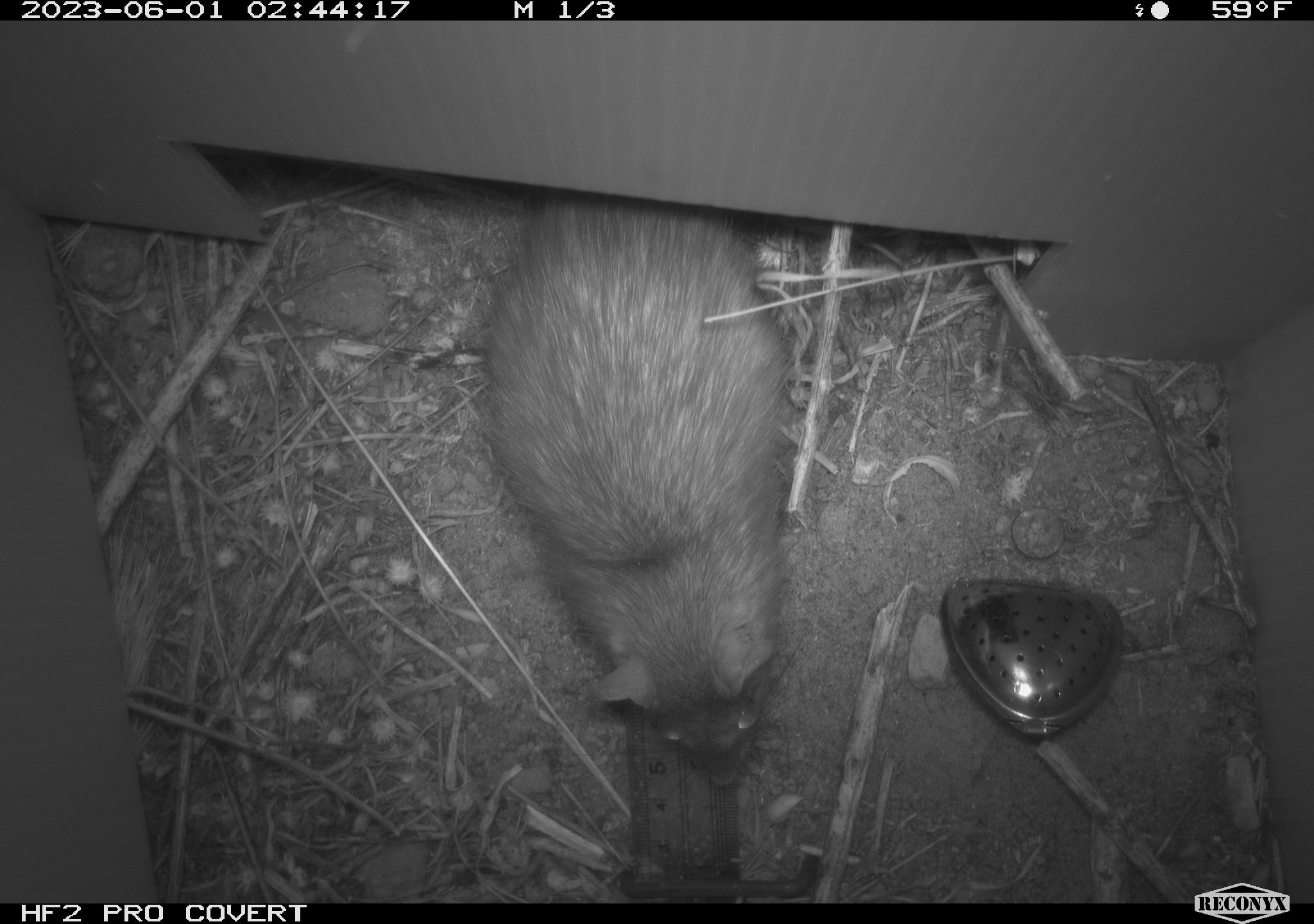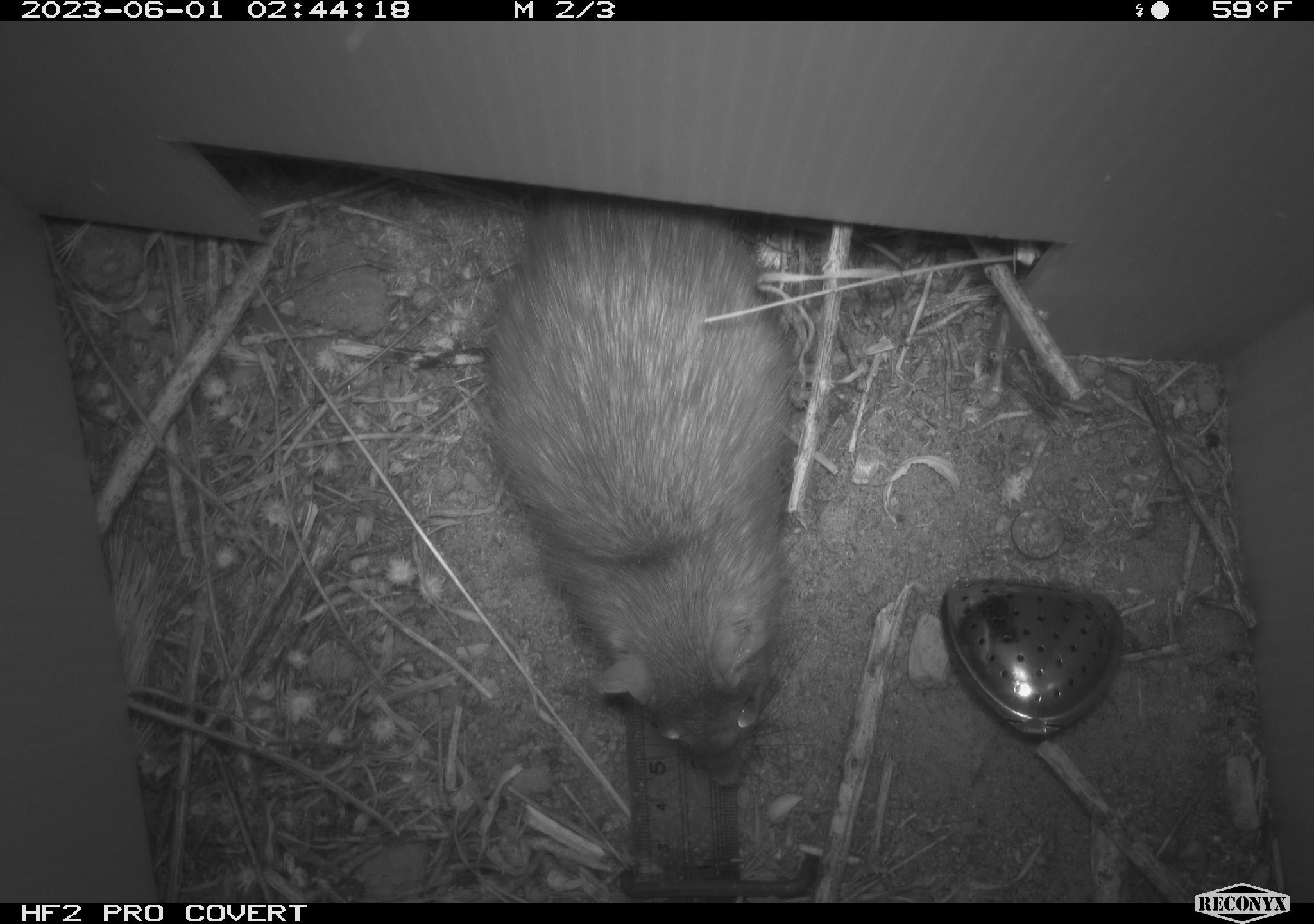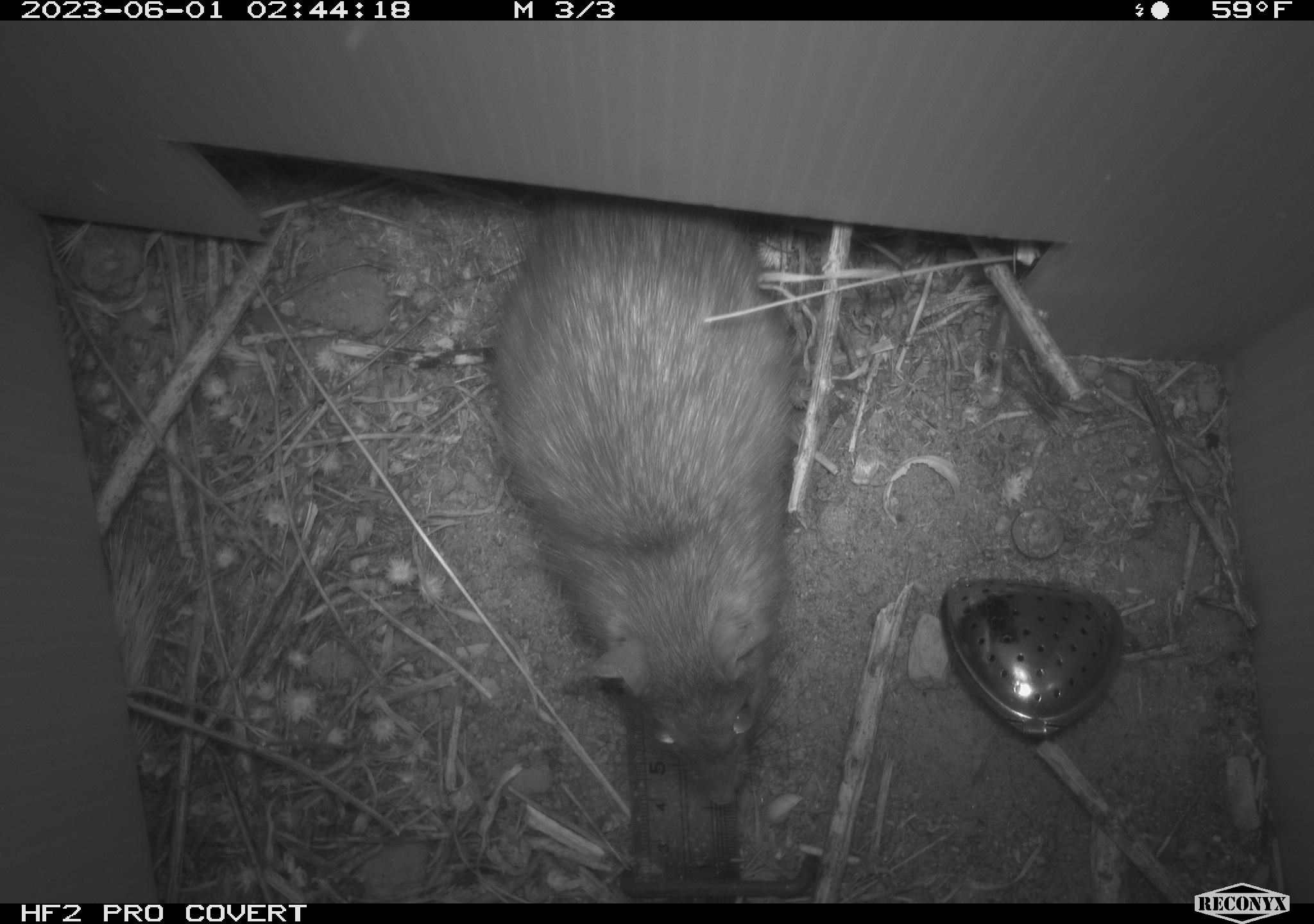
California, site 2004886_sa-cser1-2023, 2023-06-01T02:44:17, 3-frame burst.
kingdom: Animalia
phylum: Chordata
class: Mammalia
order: Rodentia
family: Muridae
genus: Rattus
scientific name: Rattus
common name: rat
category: rattus species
Rattus species (rat) (Rattus).